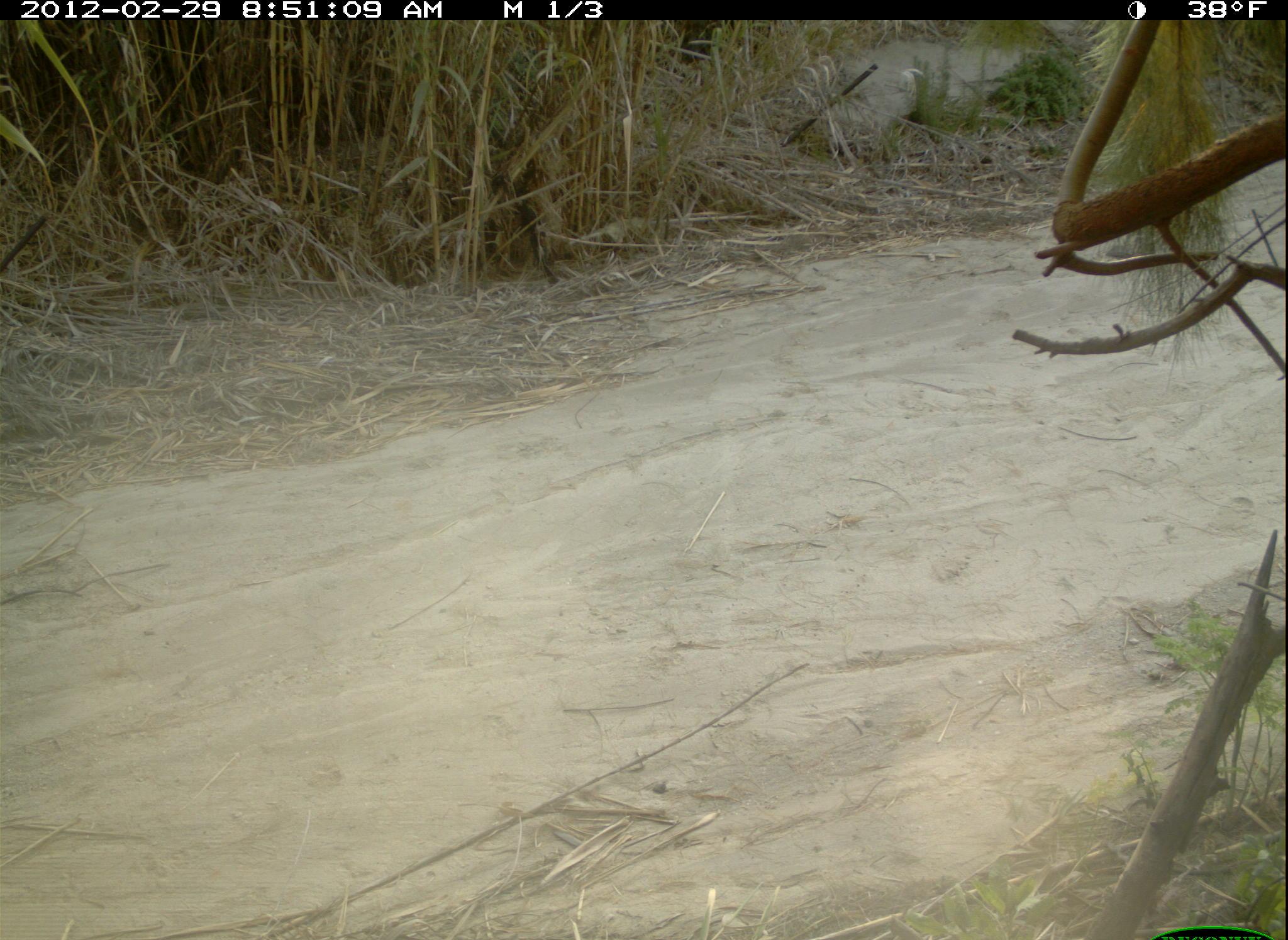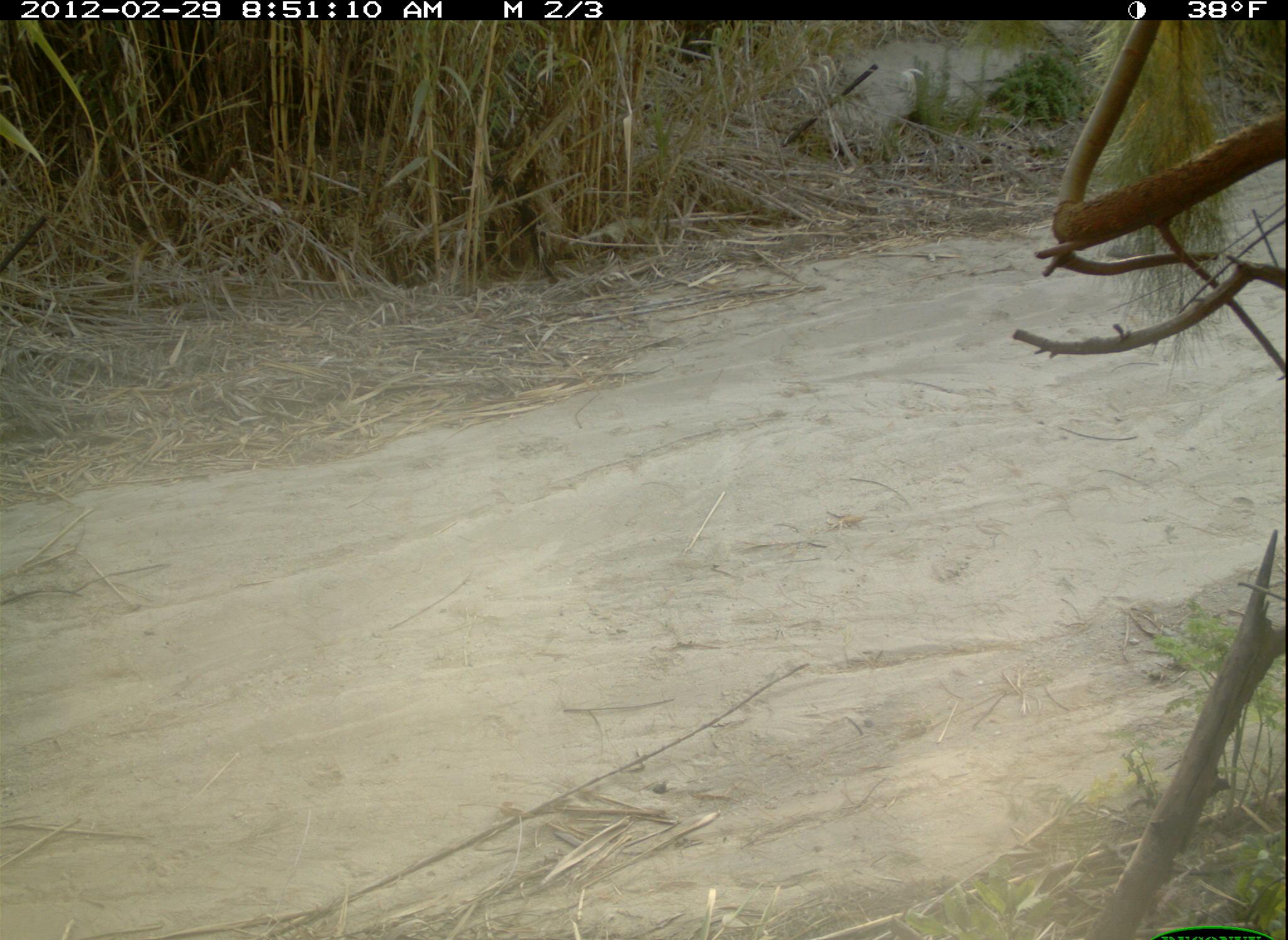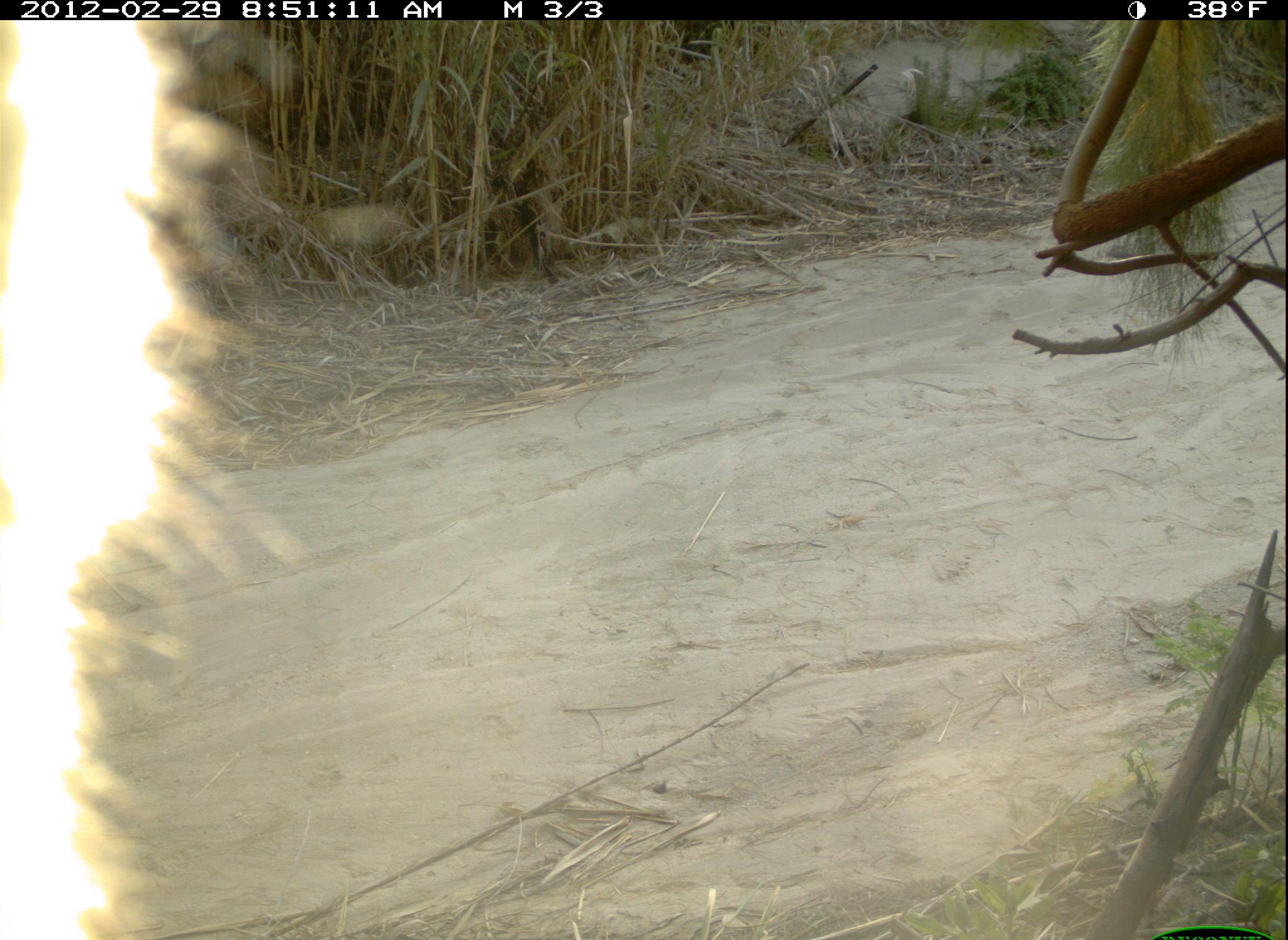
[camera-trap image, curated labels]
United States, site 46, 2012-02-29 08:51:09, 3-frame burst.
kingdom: Animalia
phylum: Chordata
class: Mammalia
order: Carnivora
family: Canidae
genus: Canis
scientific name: Canis latrans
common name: coyote